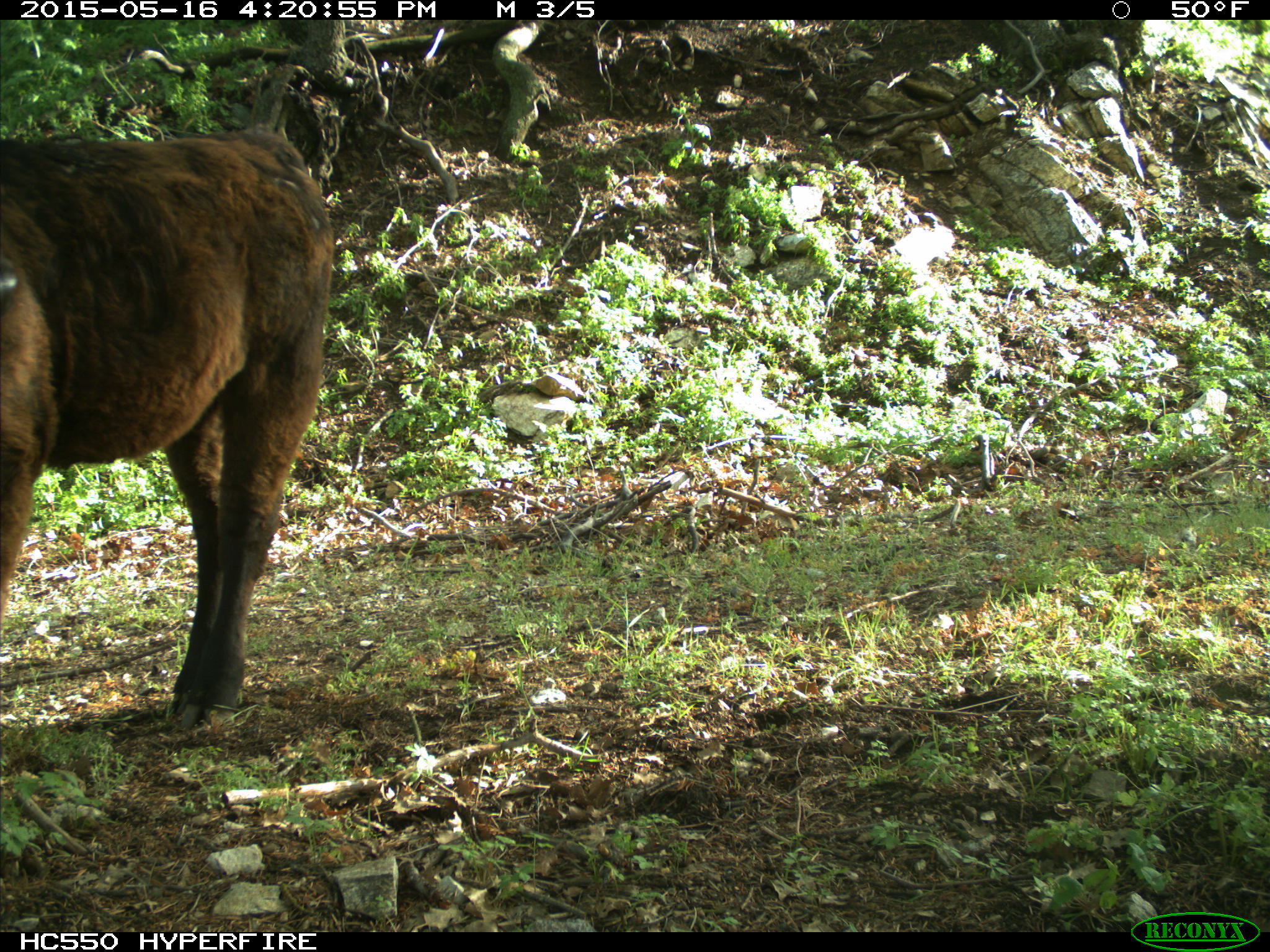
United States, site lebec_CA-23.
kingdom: Animalia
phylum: Chordata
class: Mammalia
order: Artiodactyla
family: Bovidae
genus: Bos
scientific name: Bos taurus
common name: domestic cow